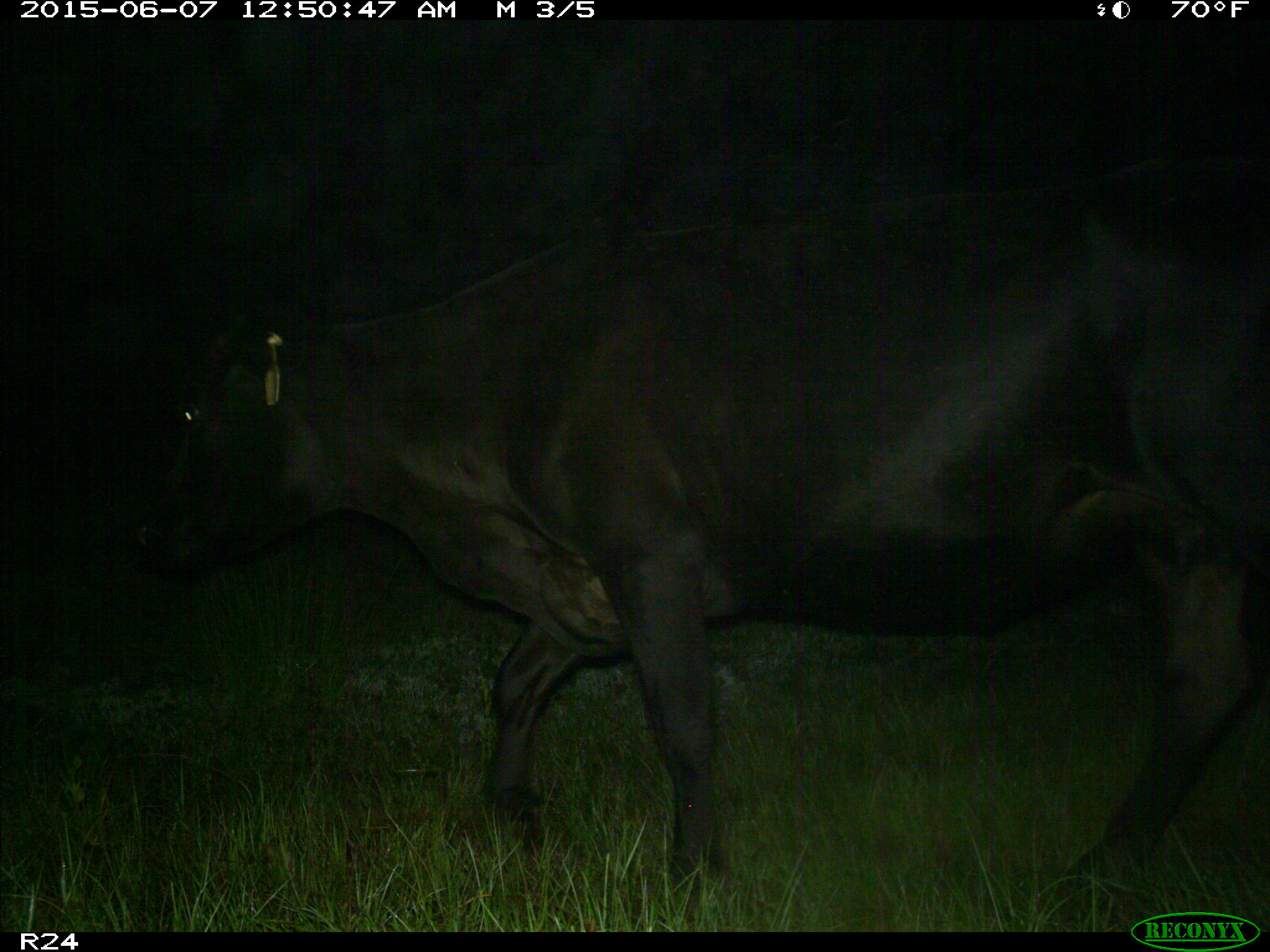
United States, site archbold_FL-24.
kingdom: Animalia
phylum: Chordata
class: Mammalia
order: Artiodactyla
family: Bovidae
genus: Bos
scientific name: Bos taurus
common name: domestic cow